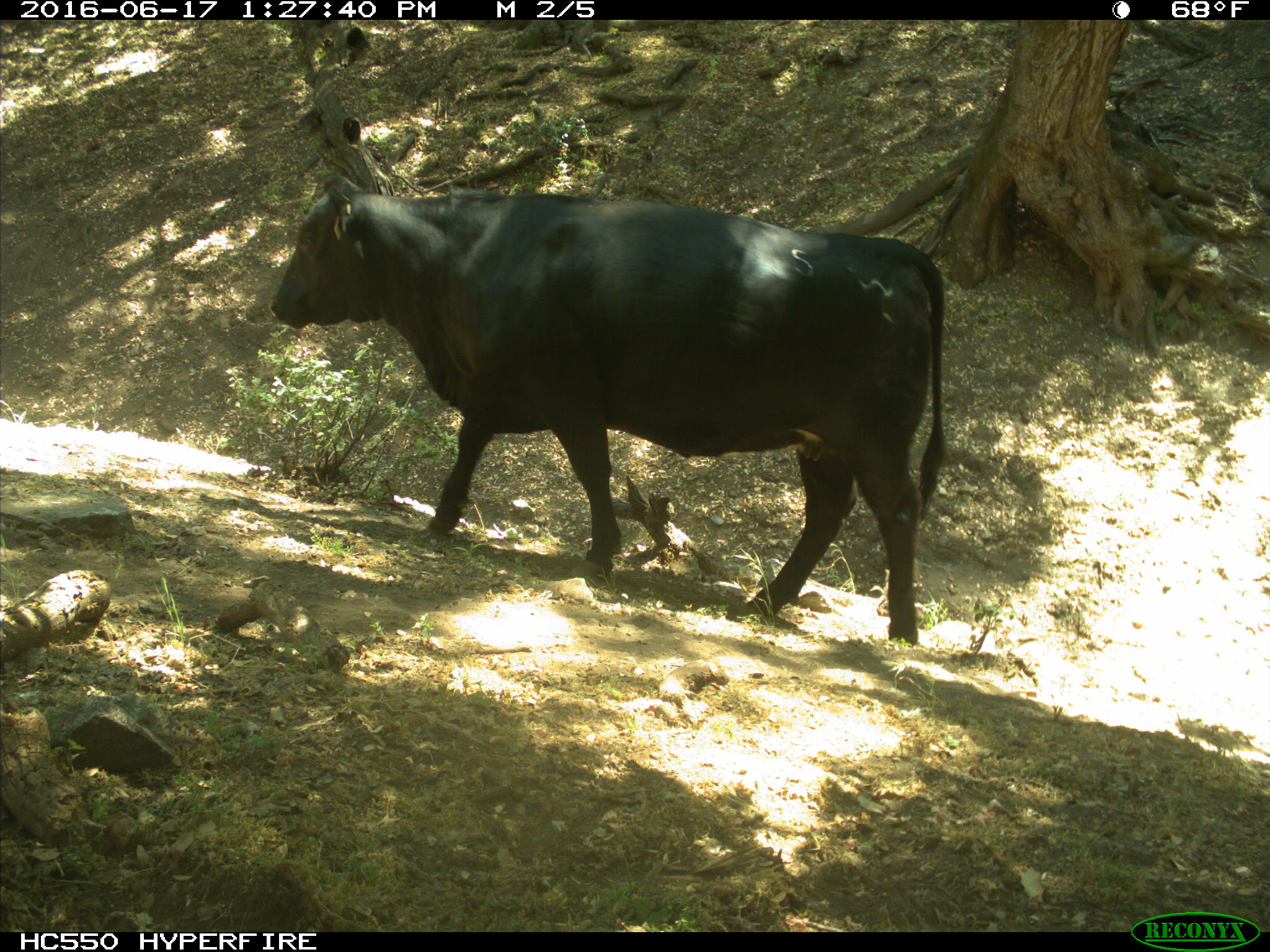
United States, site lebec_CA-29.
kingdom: Animalia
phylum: Chordata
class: Mammalia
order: Artiodactyla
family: Bovidae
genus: Bos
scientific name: Bos taurus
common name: domestic cow